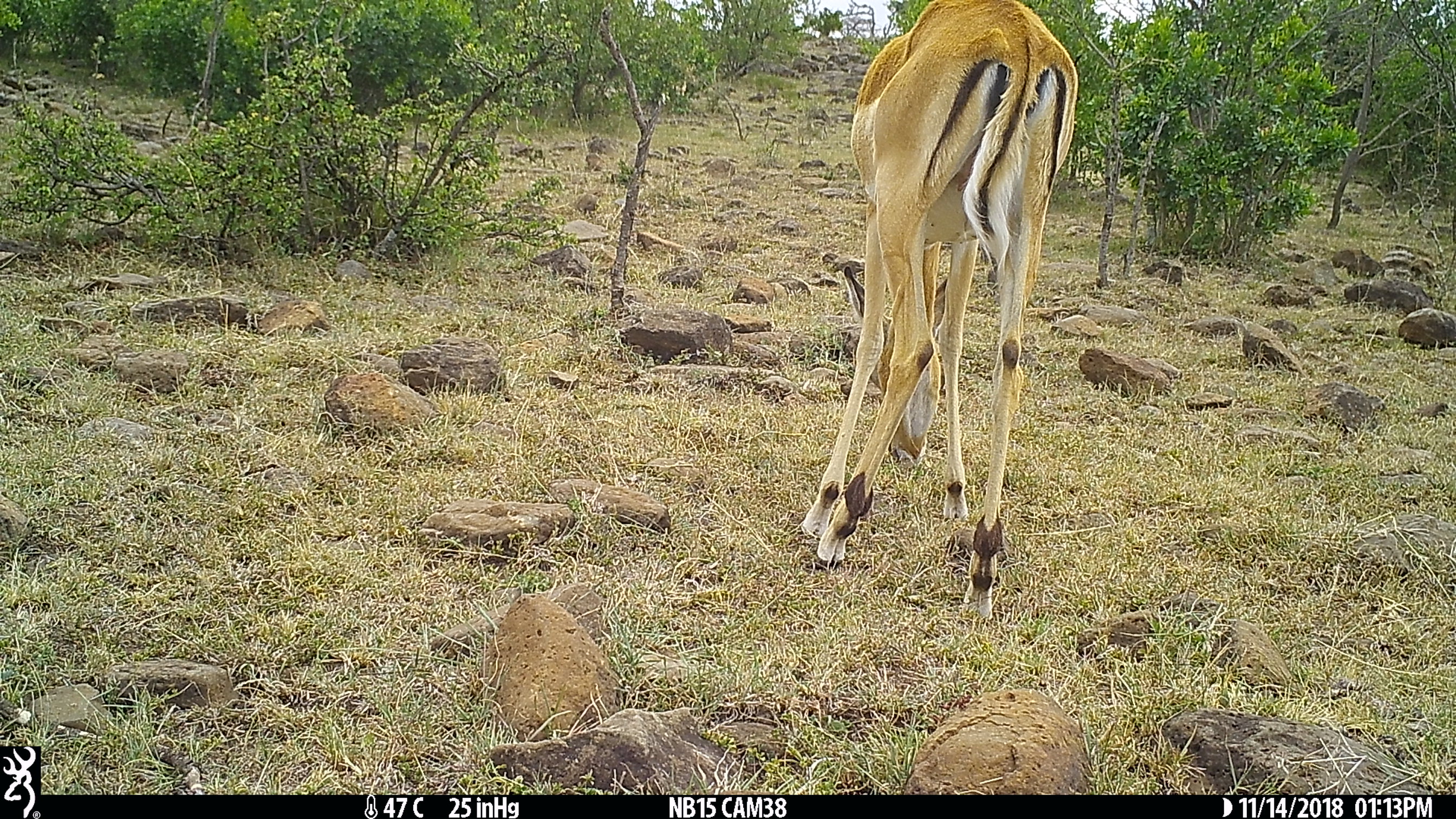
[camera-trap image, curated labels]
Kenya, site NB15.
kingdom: Animalia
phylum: Chordata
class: Mammalia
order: Artiodactyla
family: Bovidae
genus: Aepyceros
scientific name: Aepyceros melampus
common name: impala